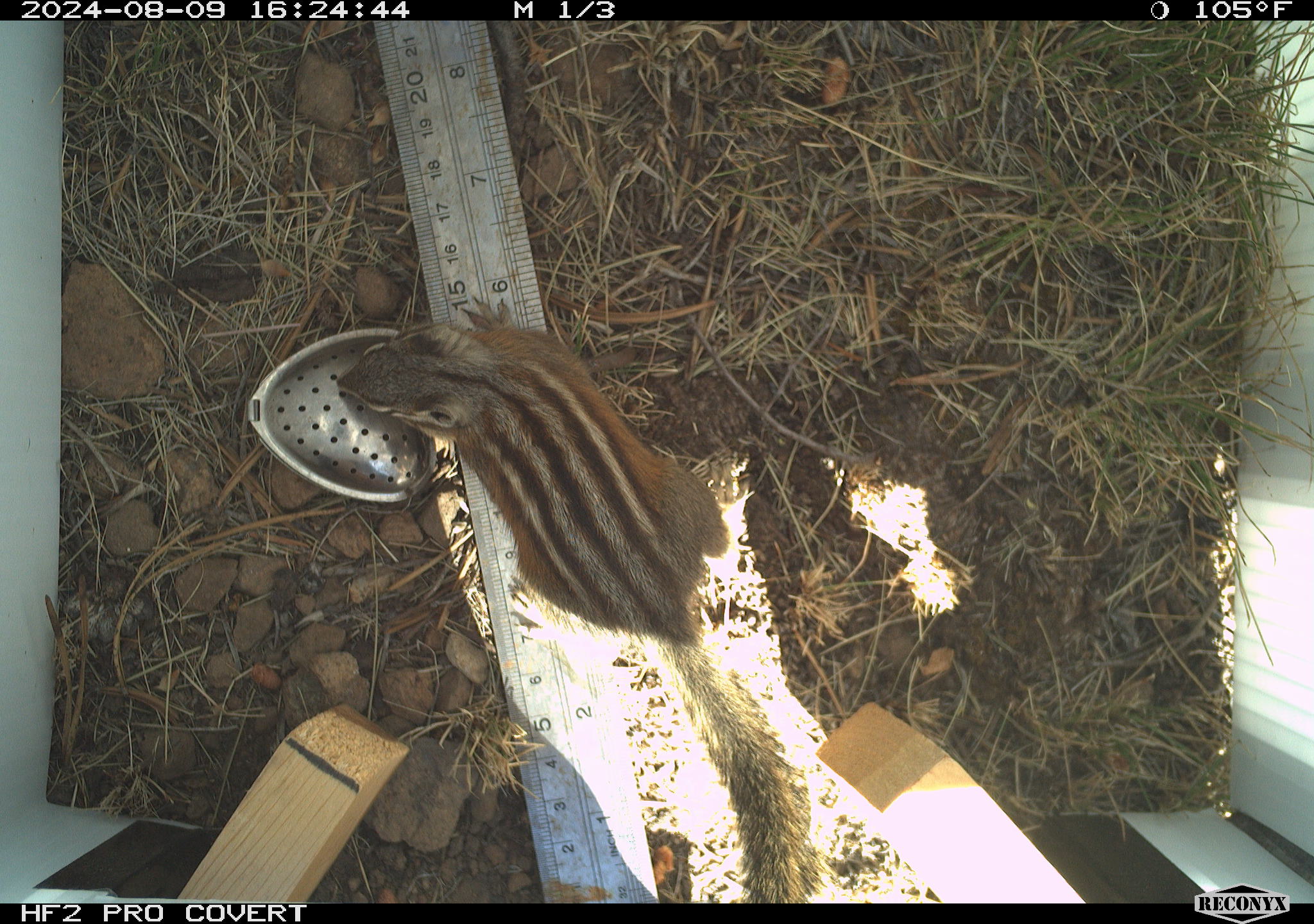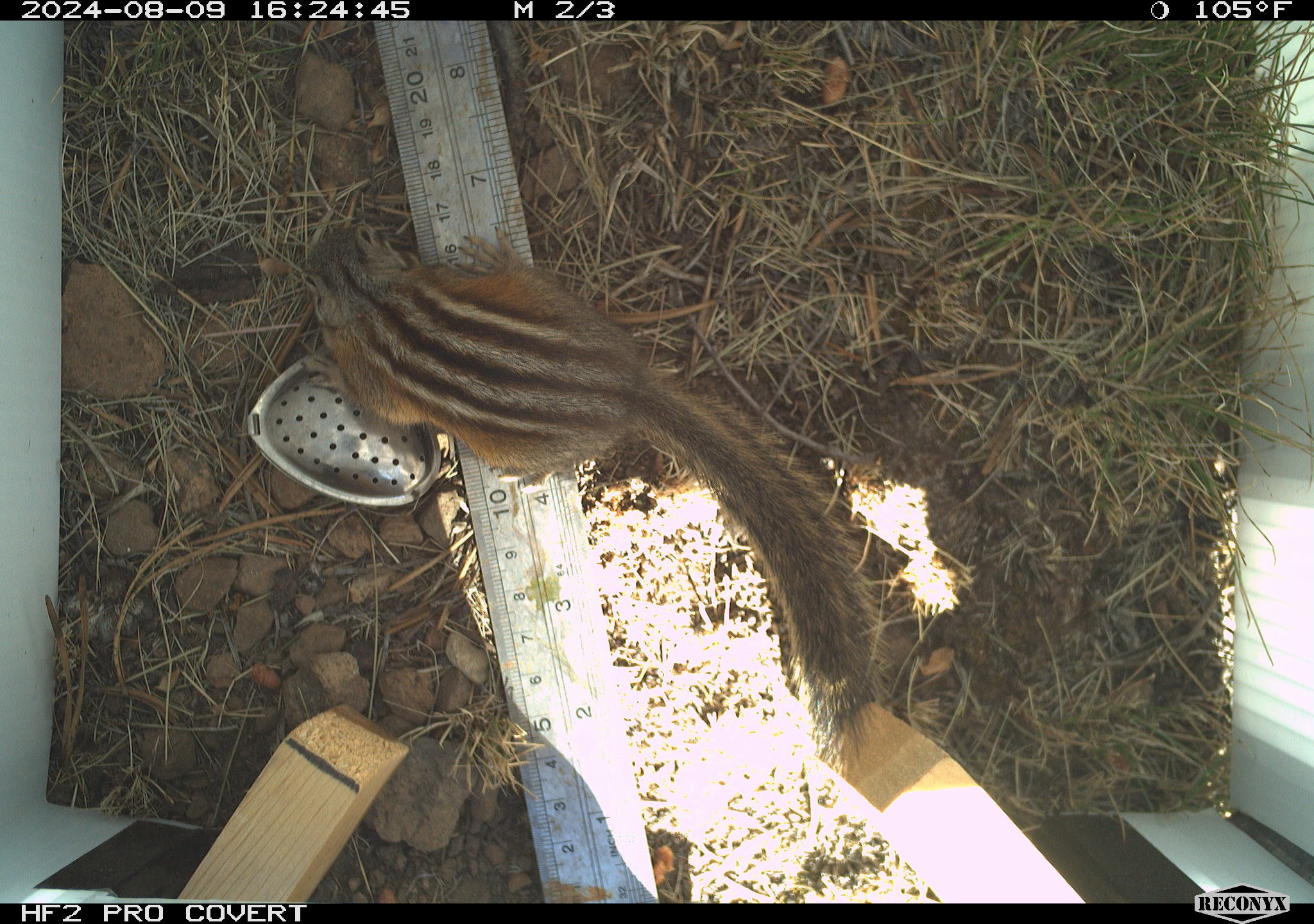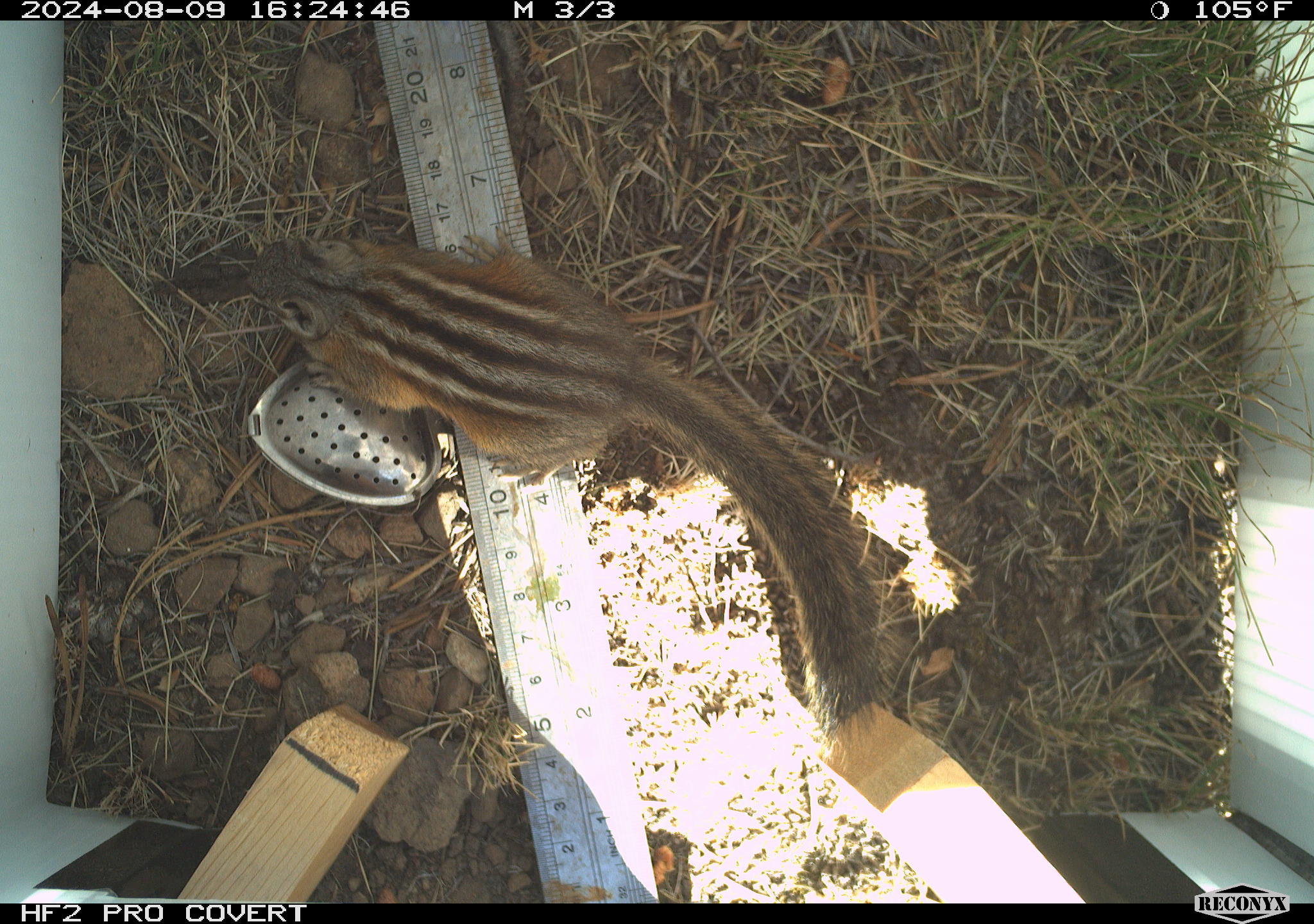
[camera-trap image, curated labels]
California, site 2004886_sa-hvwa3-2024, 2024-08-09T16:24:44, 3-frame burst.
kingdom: Animalia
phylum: Chordata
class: Mammalia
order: Rodentia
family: Sciuridae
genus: Neotamias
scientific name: Neotamias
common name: western chipmunks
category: neotamias species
Neotamias species (western chipmunks) (Neotamias).